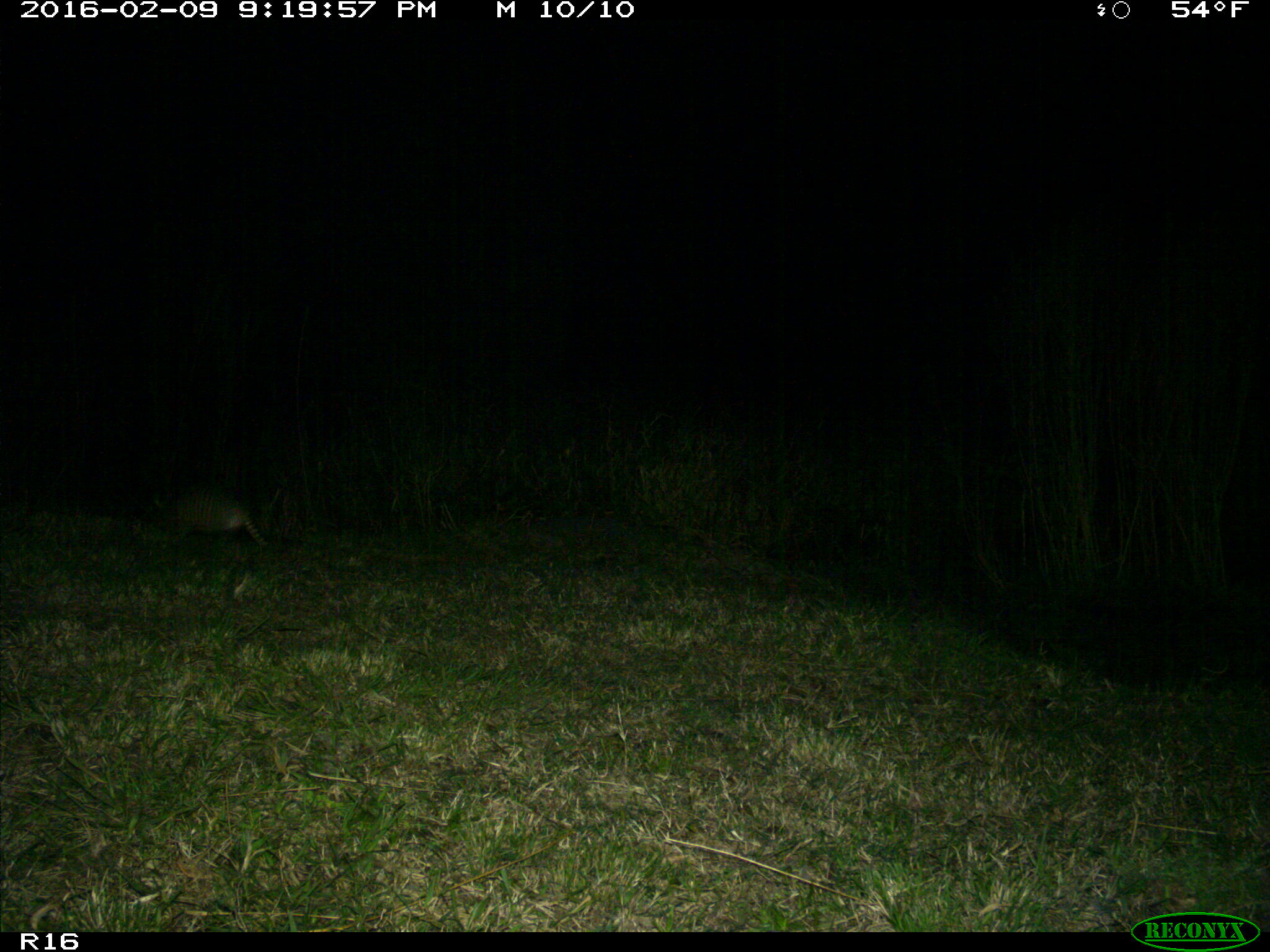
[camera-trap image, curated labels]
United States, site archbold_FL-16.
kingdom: Animalia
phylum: Chordata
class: Mammalia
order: Cingulata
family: Dasypodidae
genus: Dasypus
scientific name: Dasypus novemcinctus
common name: nine-banded armadillo